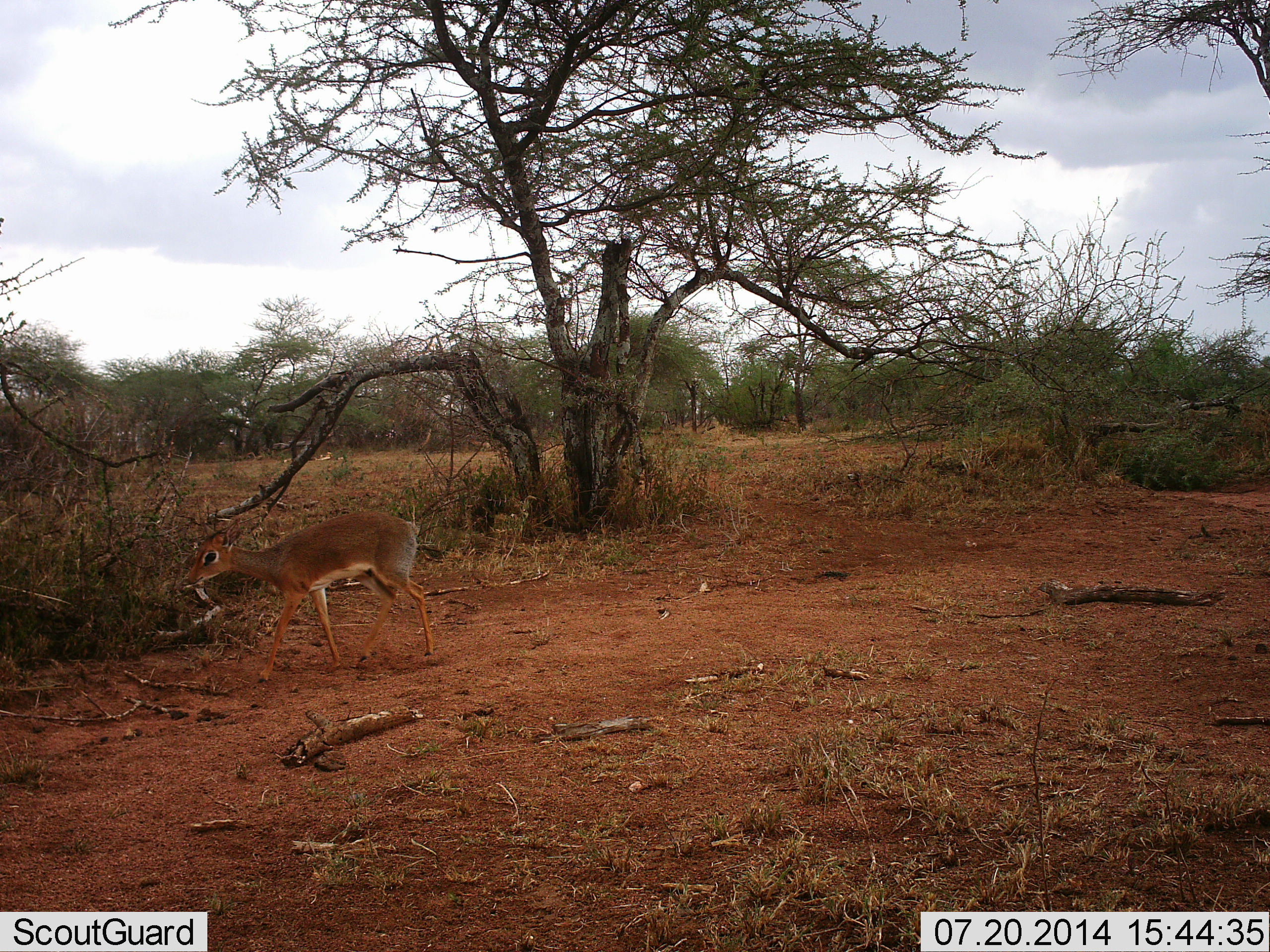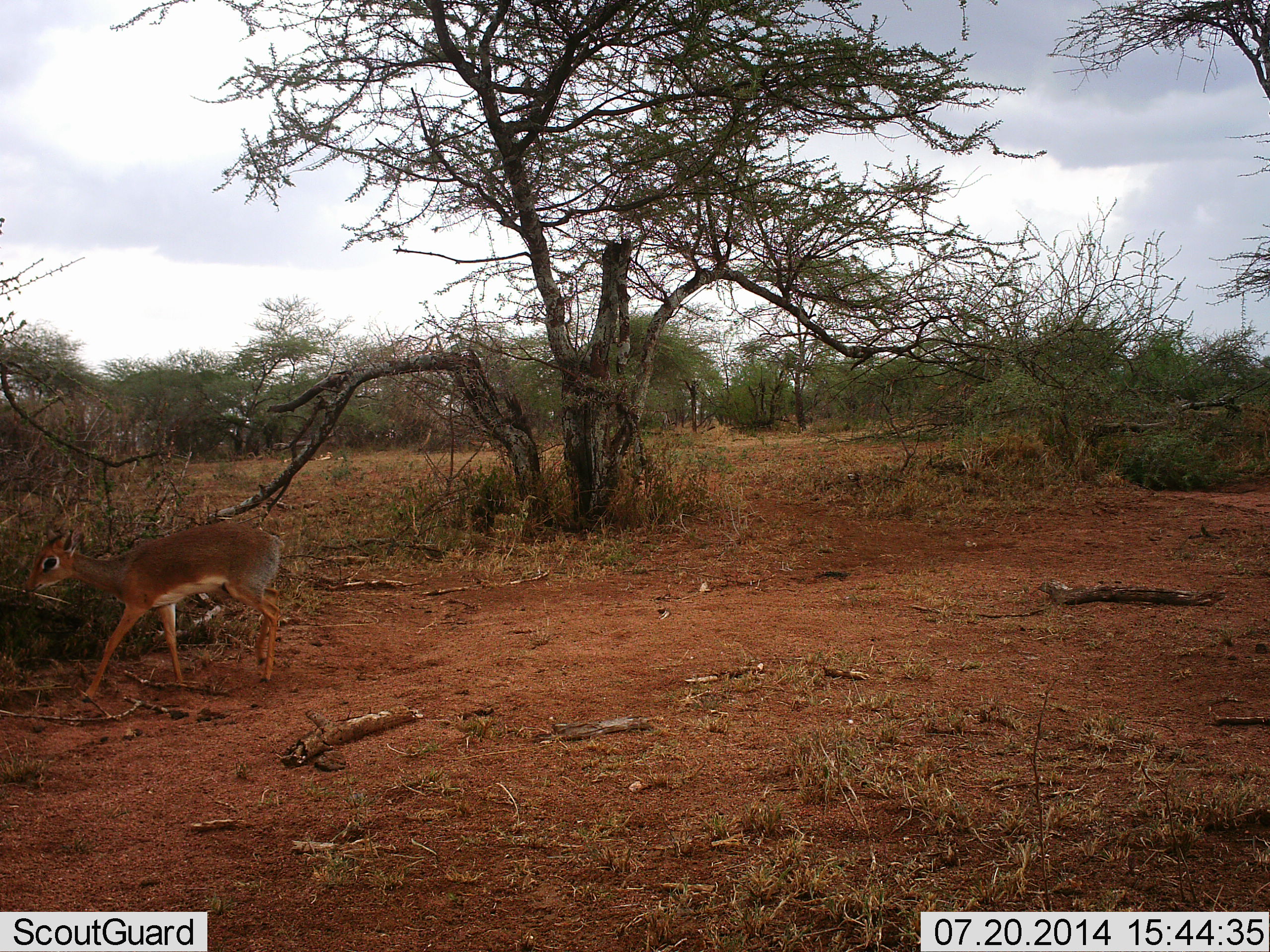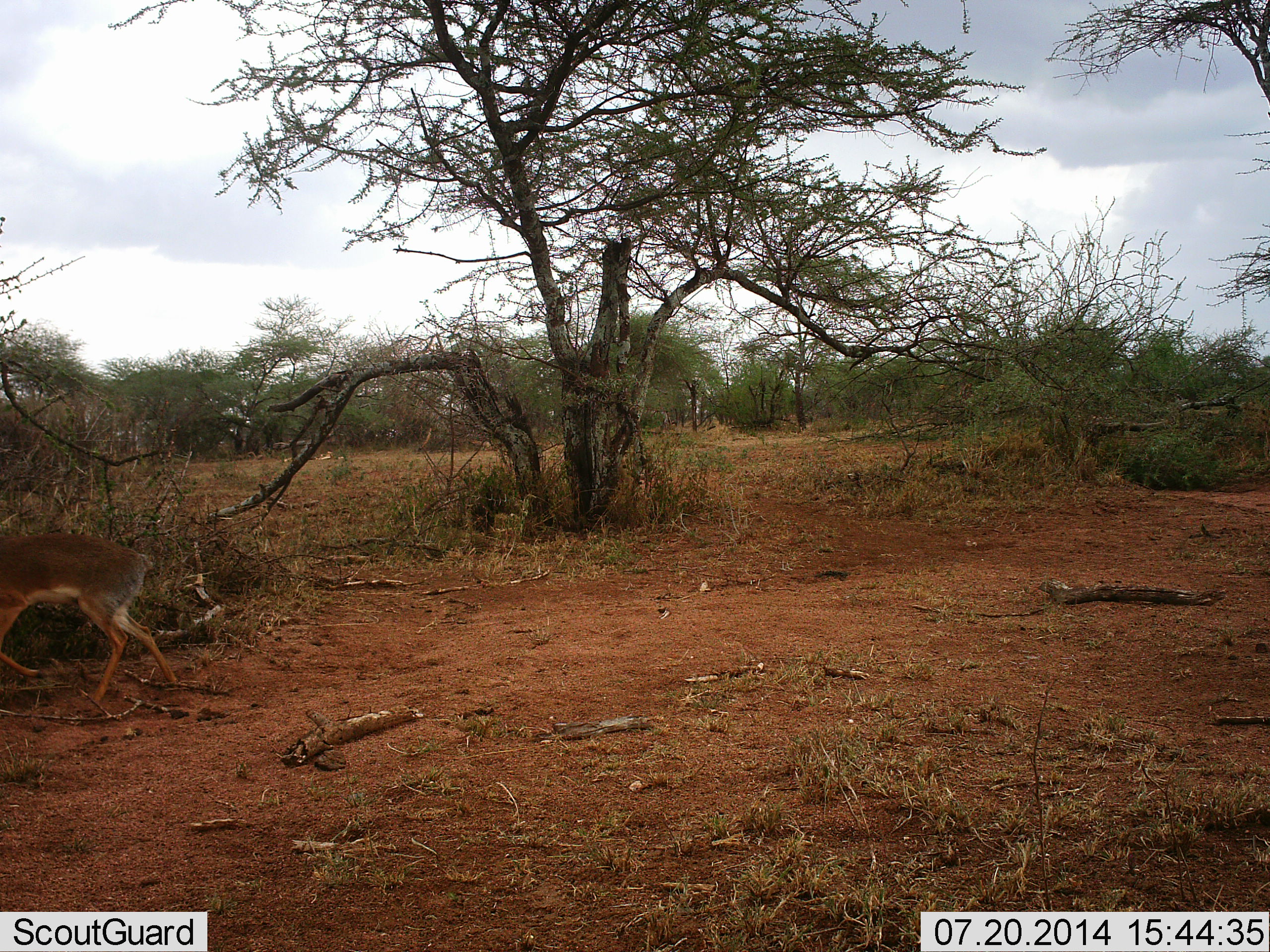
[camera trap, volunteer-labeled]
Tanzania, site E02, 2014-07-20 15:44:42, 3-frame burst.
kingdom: Animalia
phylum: Chordata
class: Mammalia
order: Artiodactyla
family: Bovidae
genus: Madoqua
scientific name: Madoqua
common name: dikdik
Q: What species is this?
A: Dikdik (Madoqua).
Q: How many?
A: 1.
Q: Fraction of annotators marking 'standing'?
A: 0%.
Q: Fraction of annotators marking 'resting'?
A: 0%.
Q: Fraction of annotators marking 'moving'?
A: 100%.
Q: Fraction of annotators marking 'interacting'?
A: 0%.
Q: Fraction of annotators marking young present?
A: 0%.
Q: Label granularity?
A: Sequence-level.